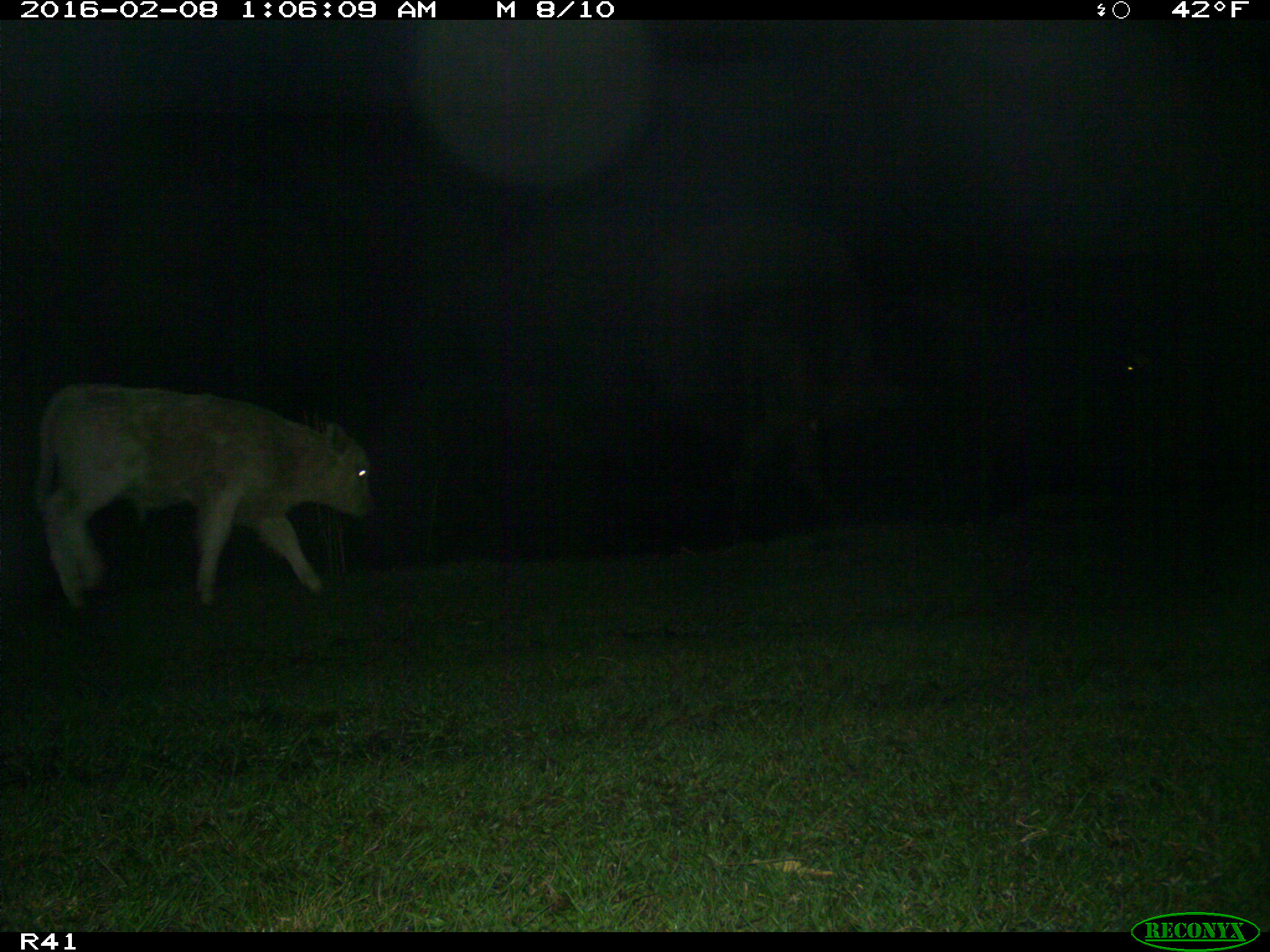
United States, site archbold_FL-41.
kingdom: Animalia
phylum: Chordata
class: Mammalia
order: Artiodactyla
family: Bovidae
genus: Bos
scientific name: Bos taurus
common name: domestic cow